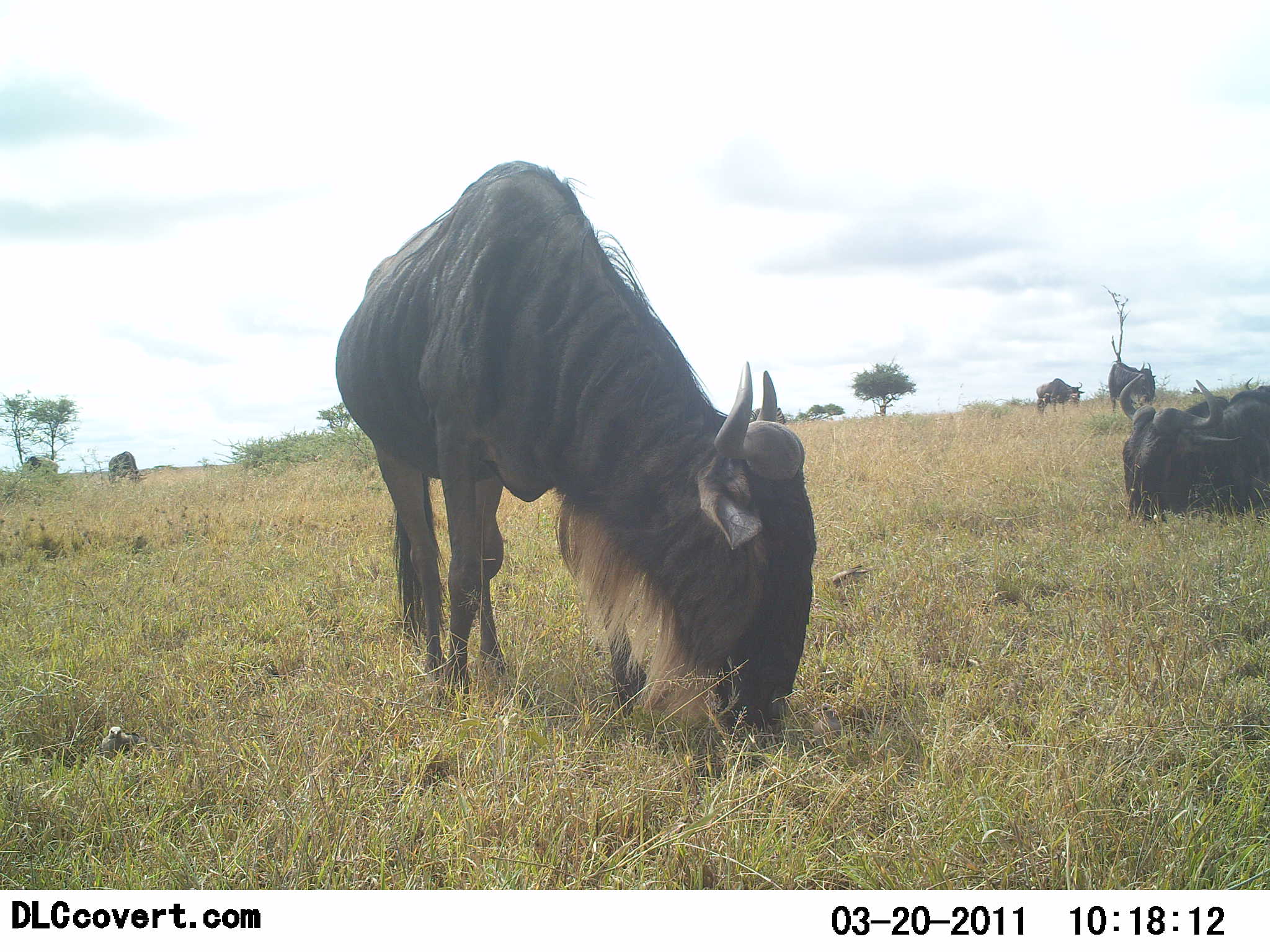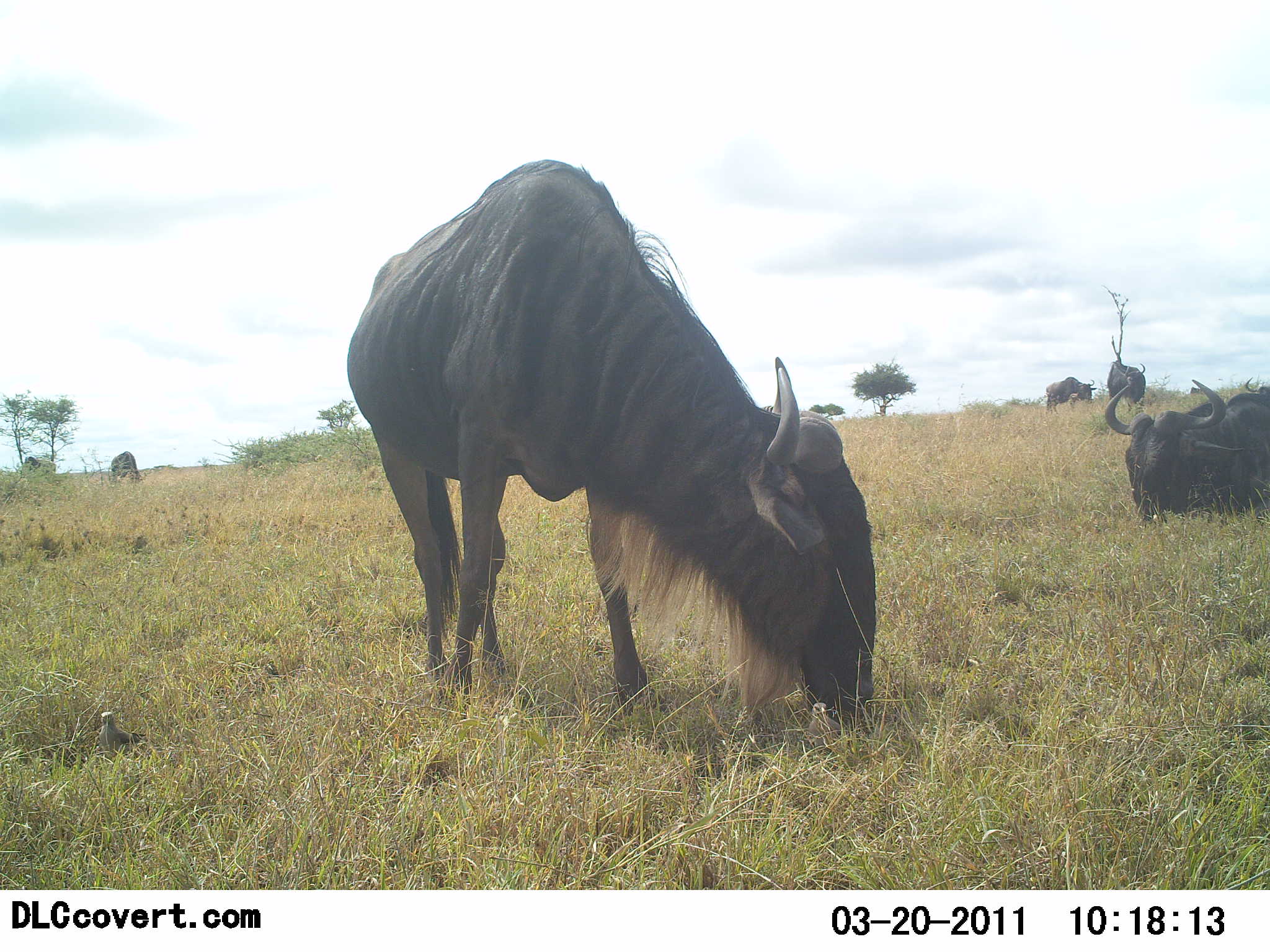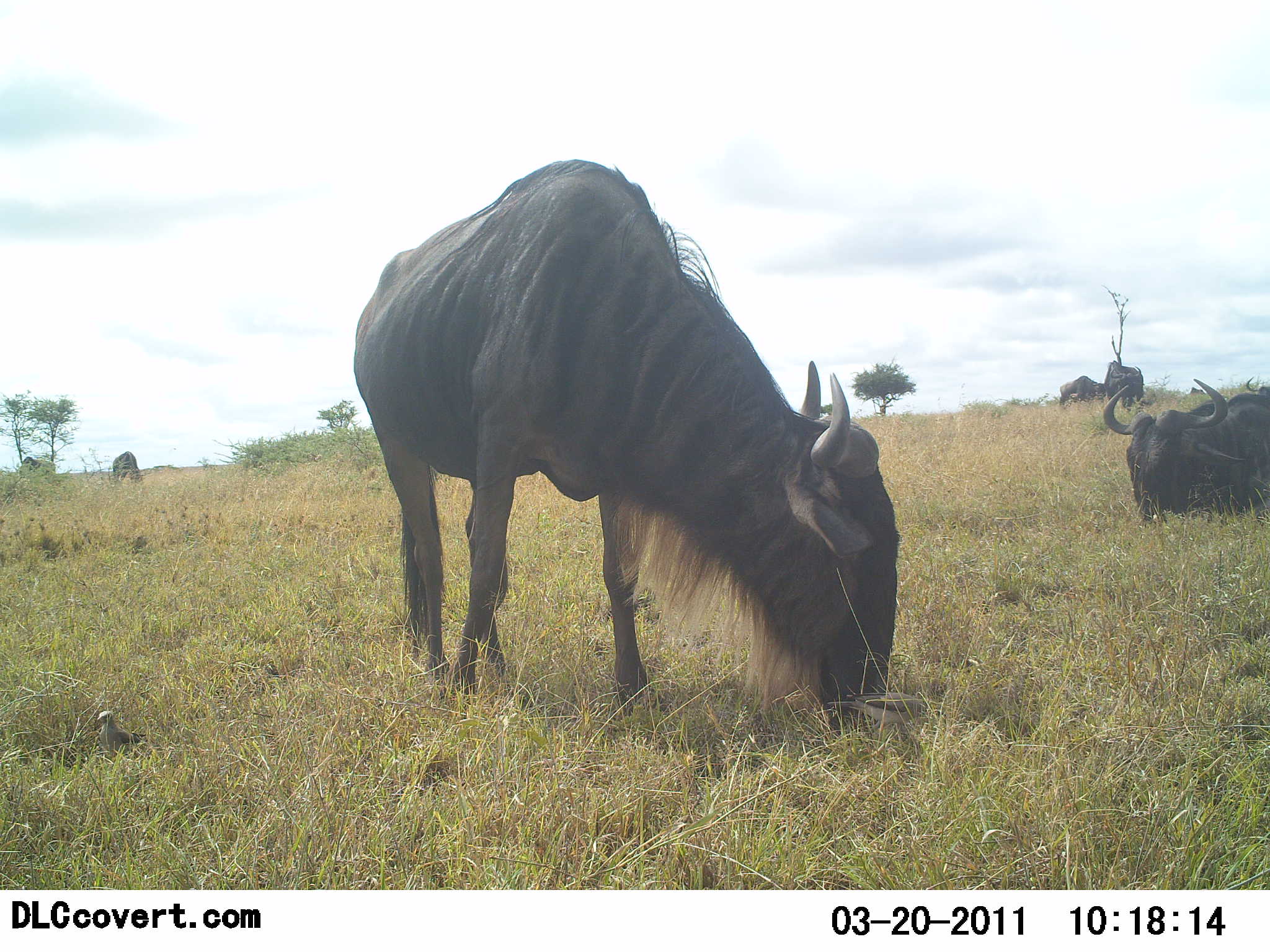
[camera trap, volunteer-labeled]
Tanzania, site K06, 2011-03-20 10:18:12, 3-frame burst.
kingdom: Animalia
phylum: Chordata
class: Aves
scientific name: Aves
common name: bird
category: otherbird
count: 1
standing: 64%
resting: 9%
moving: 0%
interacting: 0%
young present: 0%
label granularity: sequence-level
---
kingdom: Animalia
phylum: Chordata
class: Mammalia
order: Artiodactyla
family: Bovidae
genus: Connochaetes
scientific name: Connochaetes taurinus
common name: blue wildebeest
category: wildebeest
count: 6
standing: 42%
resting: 79%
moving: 11%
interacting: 0%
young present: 0%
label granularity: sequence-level